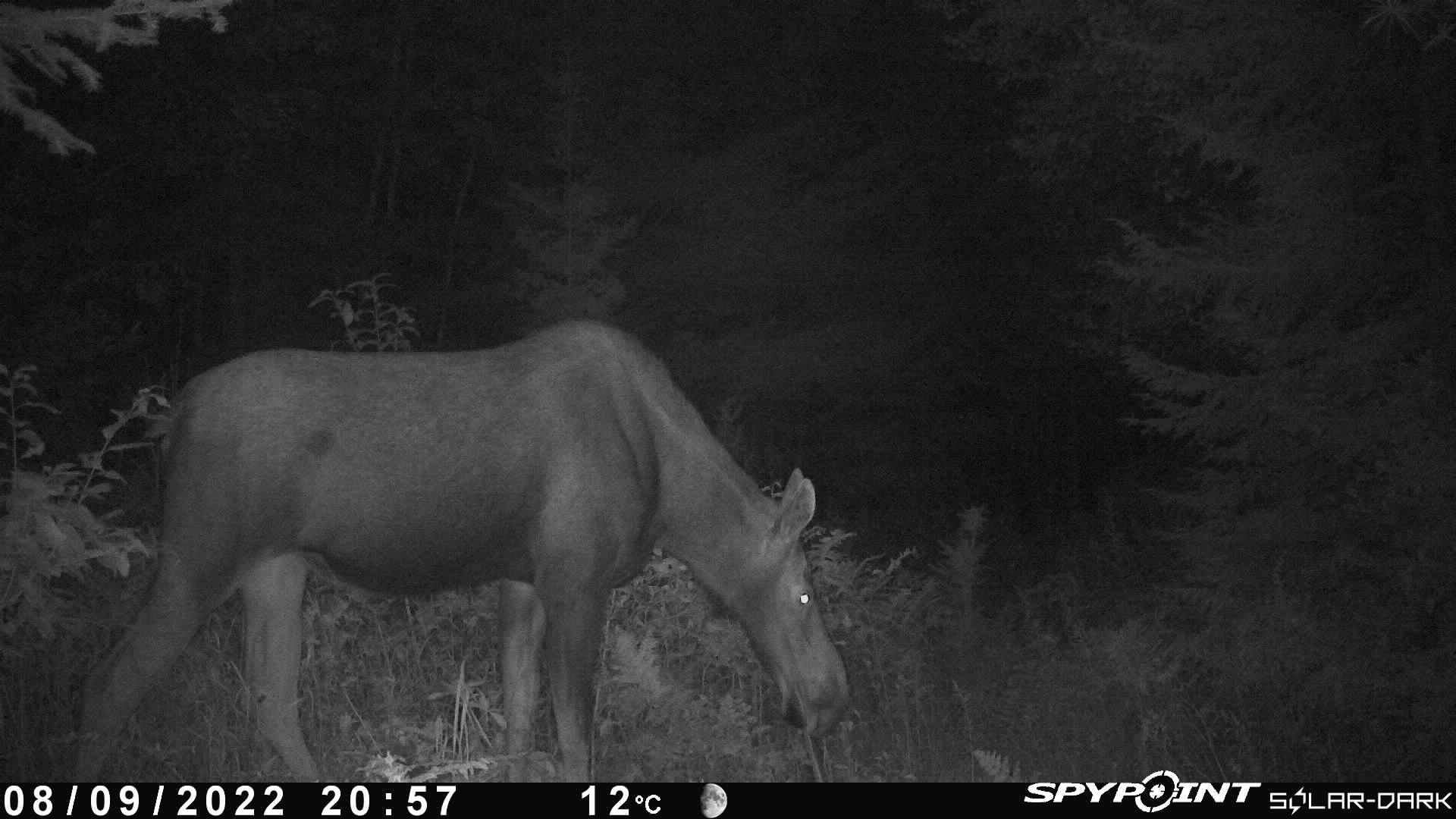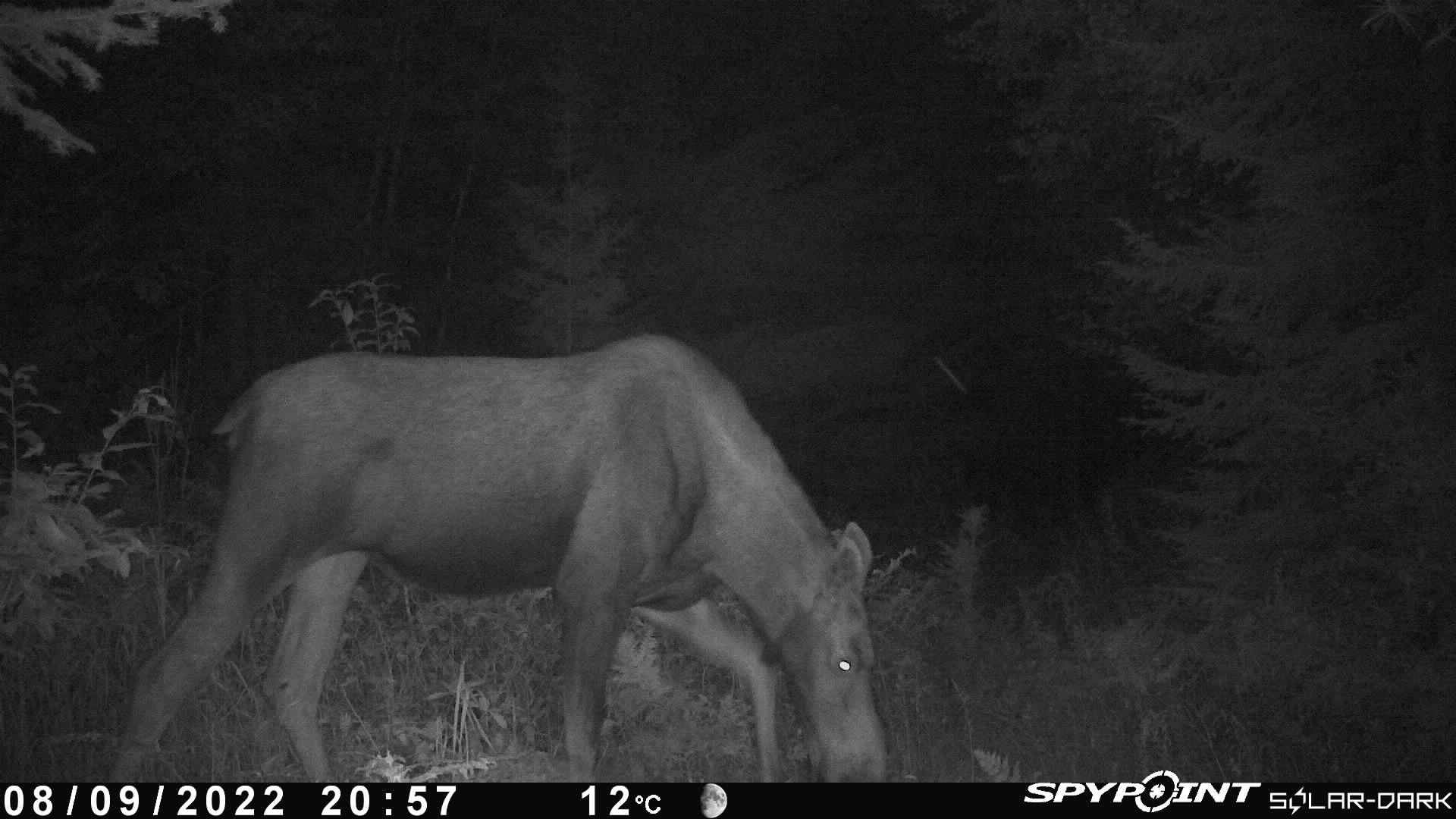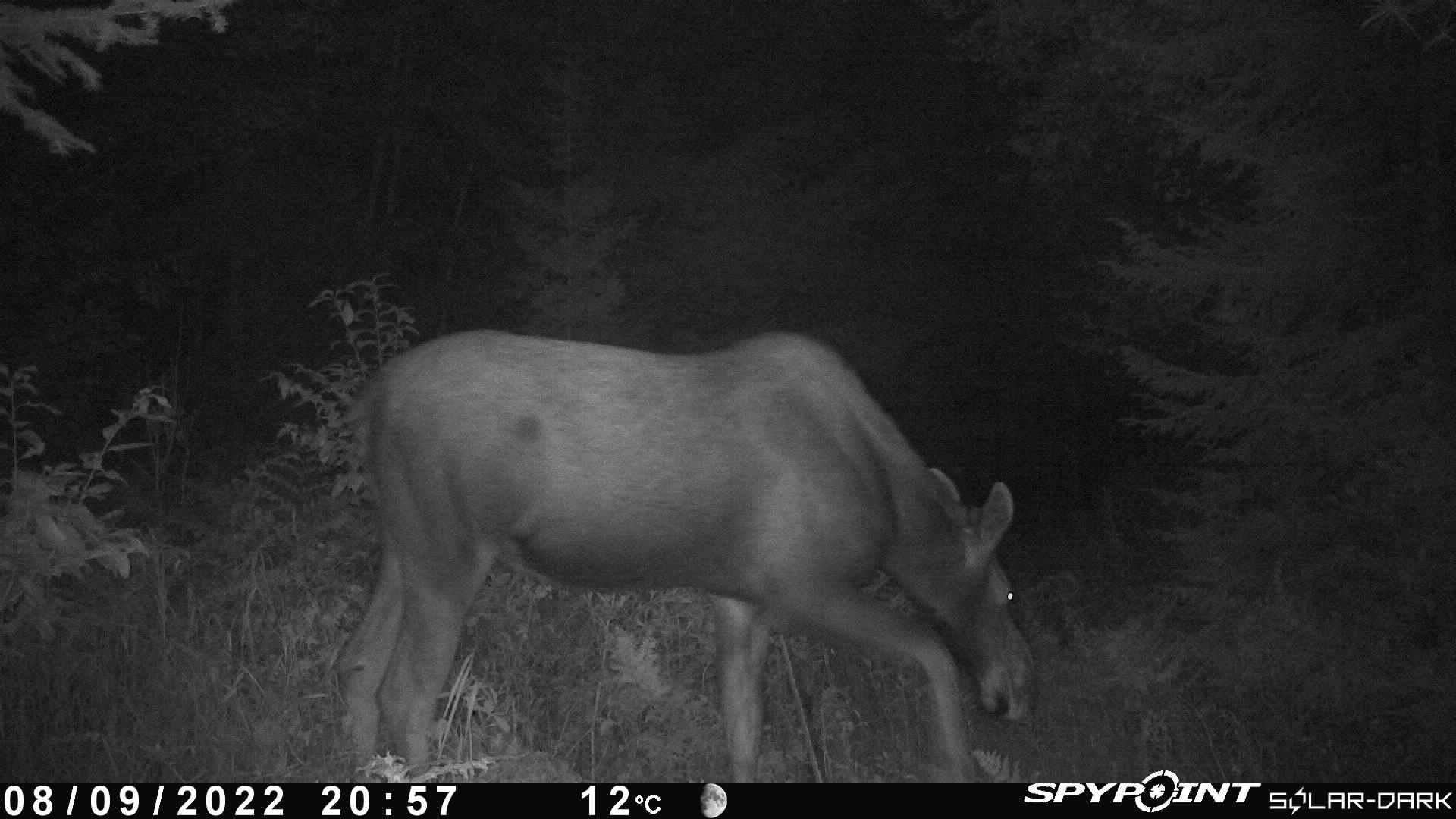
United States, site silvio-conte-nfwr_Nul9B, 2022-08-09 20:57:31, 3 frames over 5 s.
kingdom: Animalia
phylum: Chordata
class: Mammalia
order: Artiodactyla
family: Cervidae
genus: Alces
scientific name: Alces alces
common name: moose